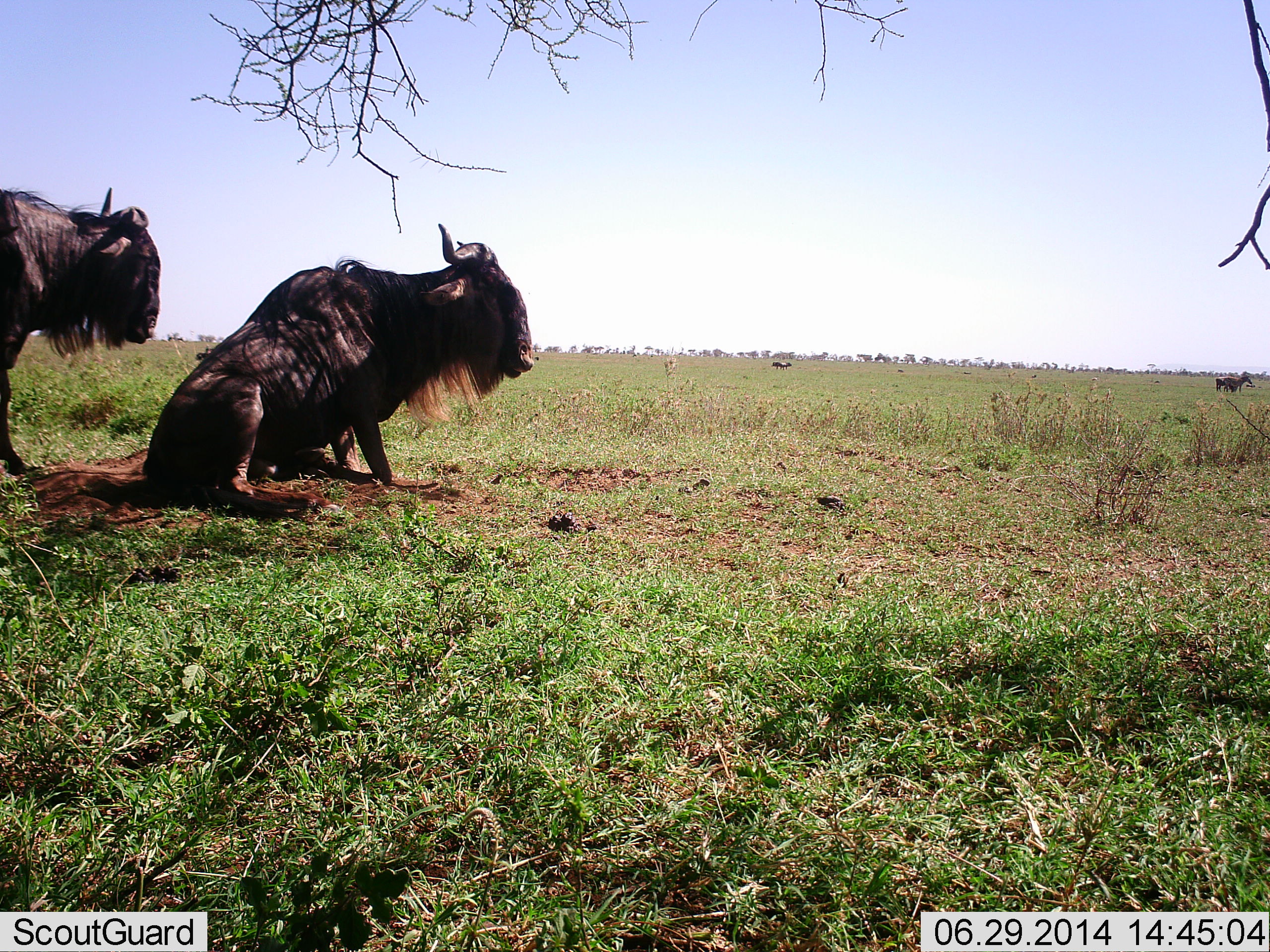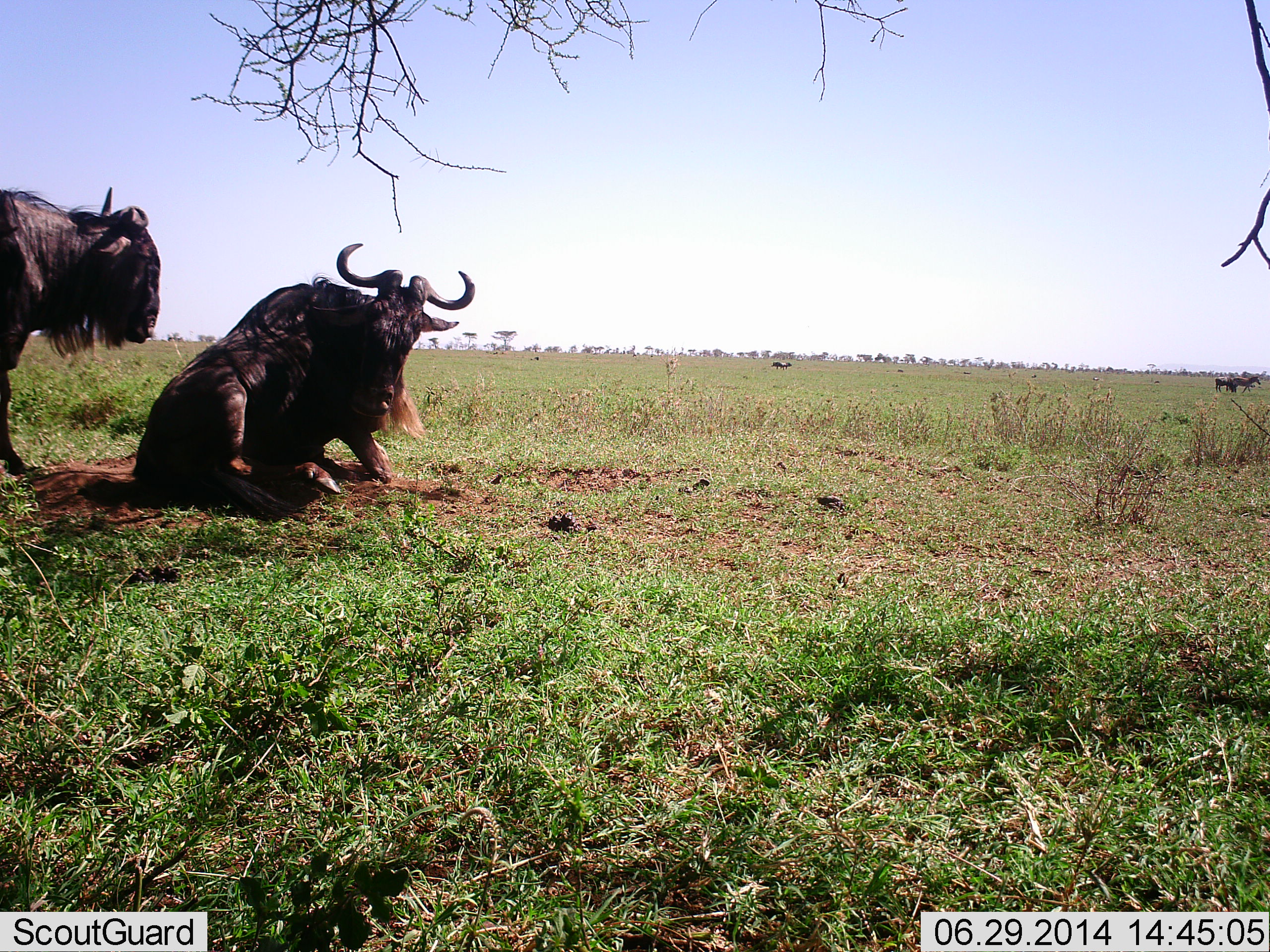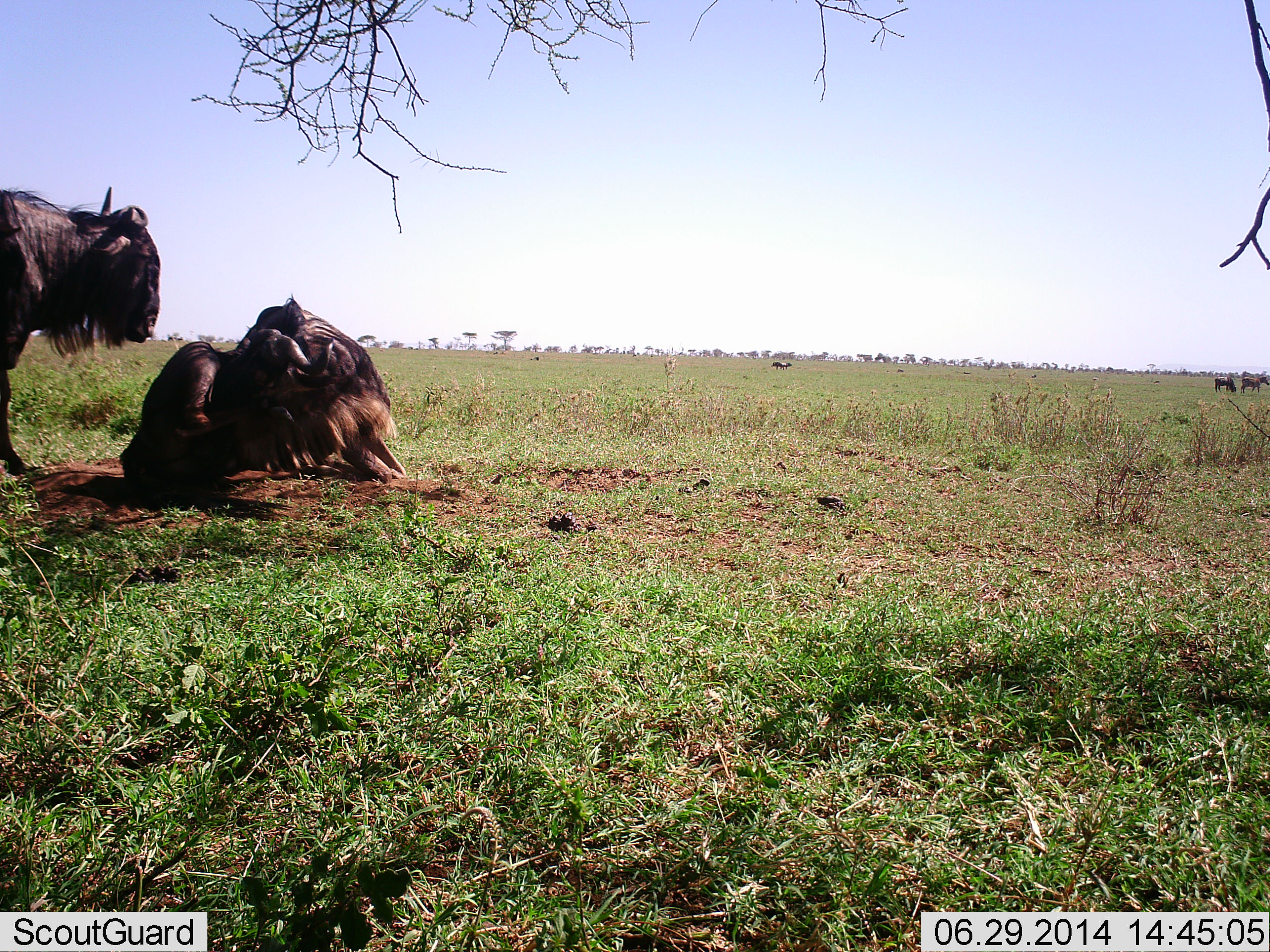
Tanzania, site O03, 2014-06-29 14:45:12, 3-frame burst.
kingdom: Animalia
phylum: Chordata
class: Mammalia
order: Artiodactyla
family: Bovidae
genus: Connochaetes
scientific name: Connochaetes taurinus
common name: blue wildebeest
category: wildebeest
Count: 3.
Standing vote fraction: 79%.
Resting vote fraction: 79%.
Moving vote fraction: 21%.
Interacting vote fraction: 7%.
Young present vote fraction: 0%.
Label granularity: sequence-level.